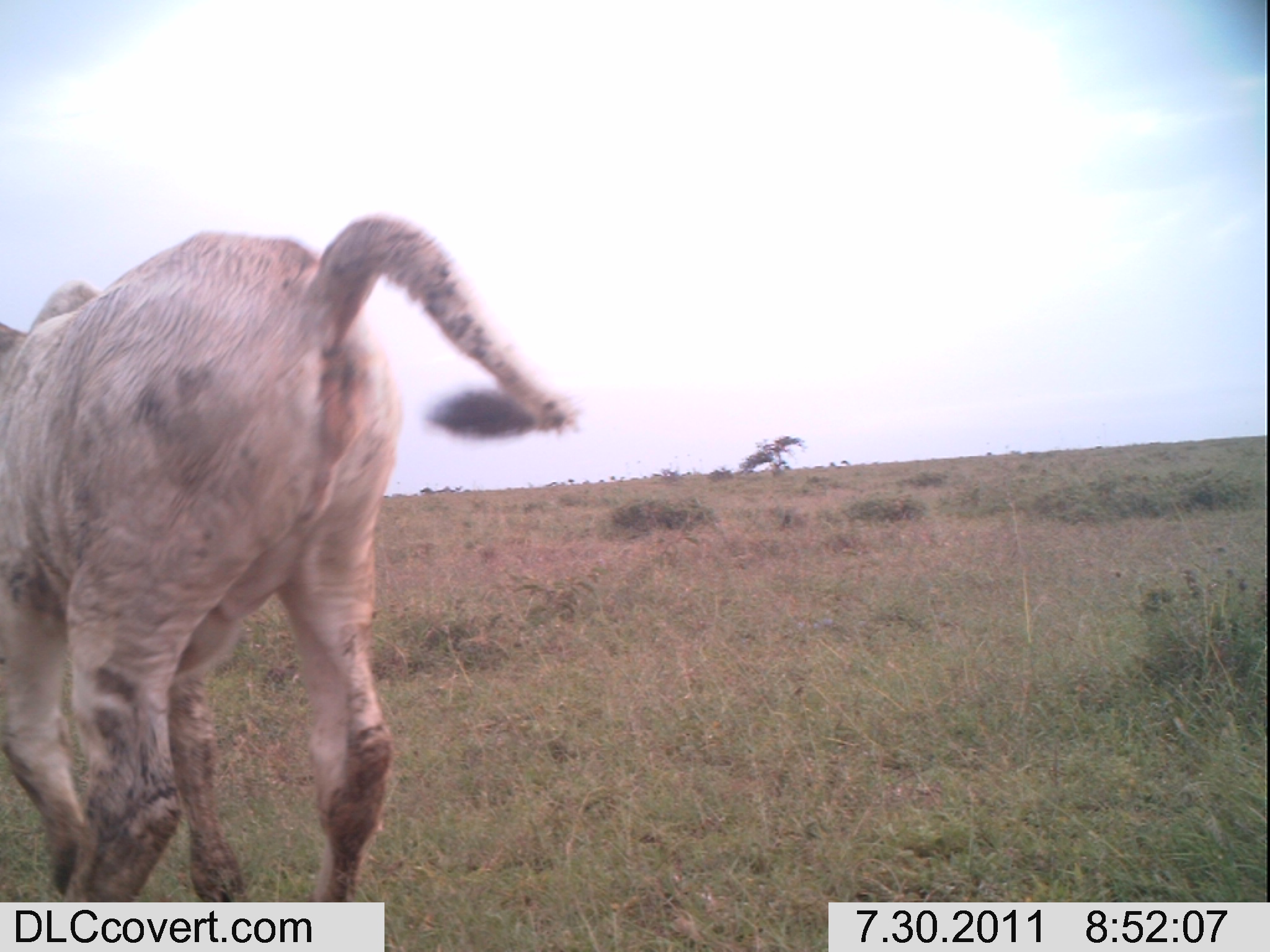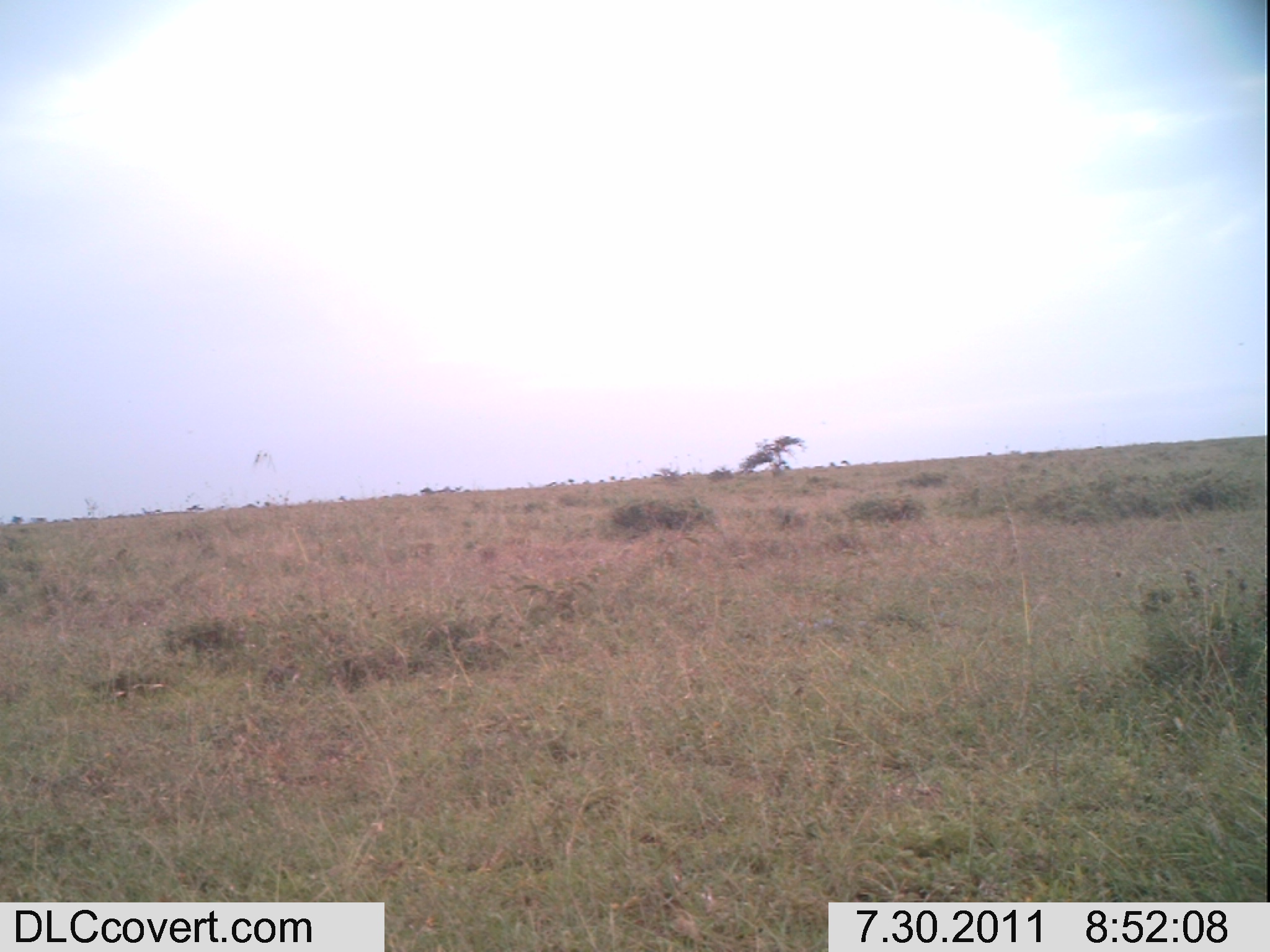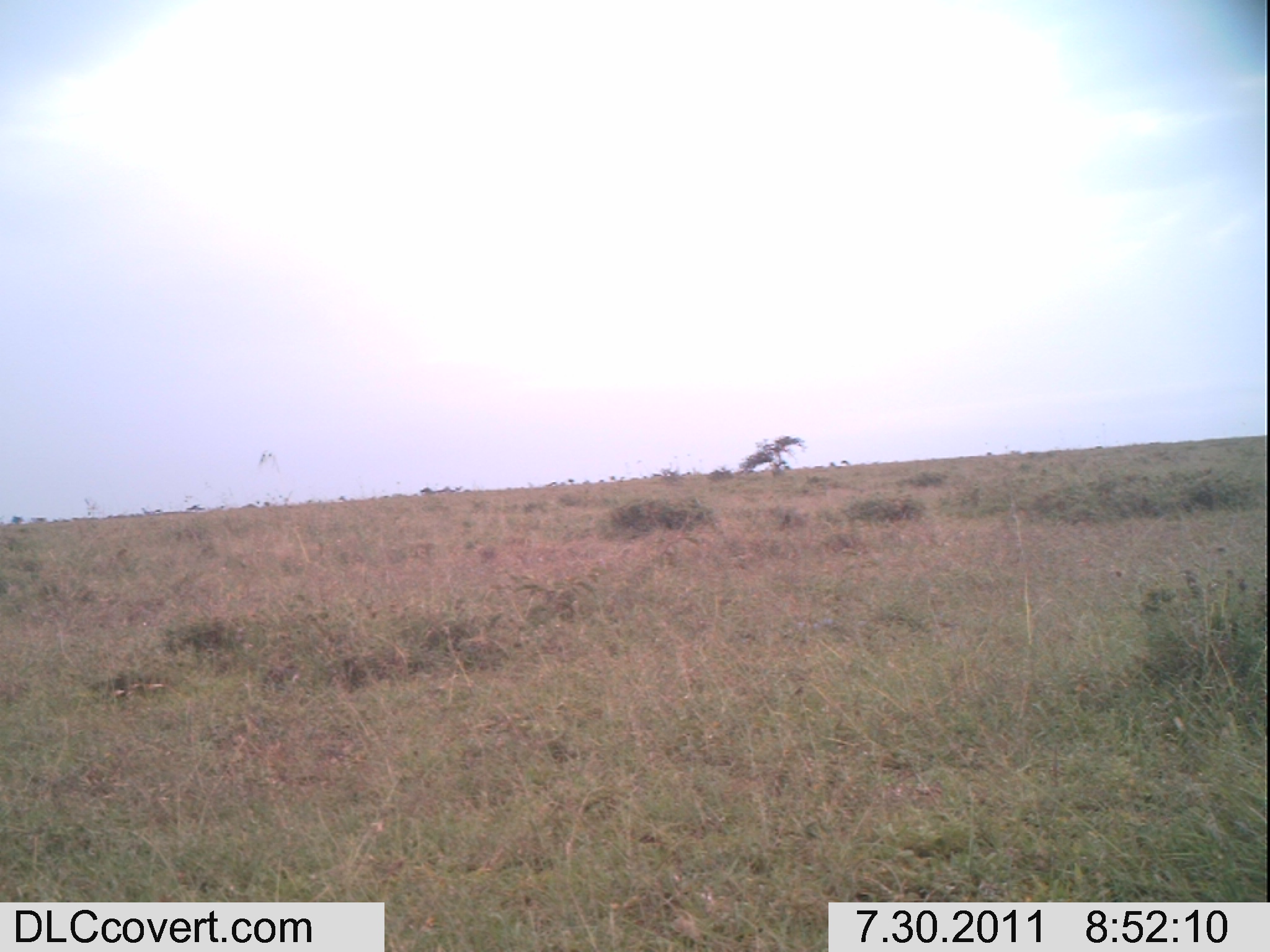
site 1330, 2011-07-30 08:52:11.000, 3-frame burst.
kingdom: Animalia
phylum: Chordata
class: Mammalia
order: Artiodactyla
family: Bovidae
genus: Bos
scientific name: Bos taurus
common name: domestic cattle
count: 1